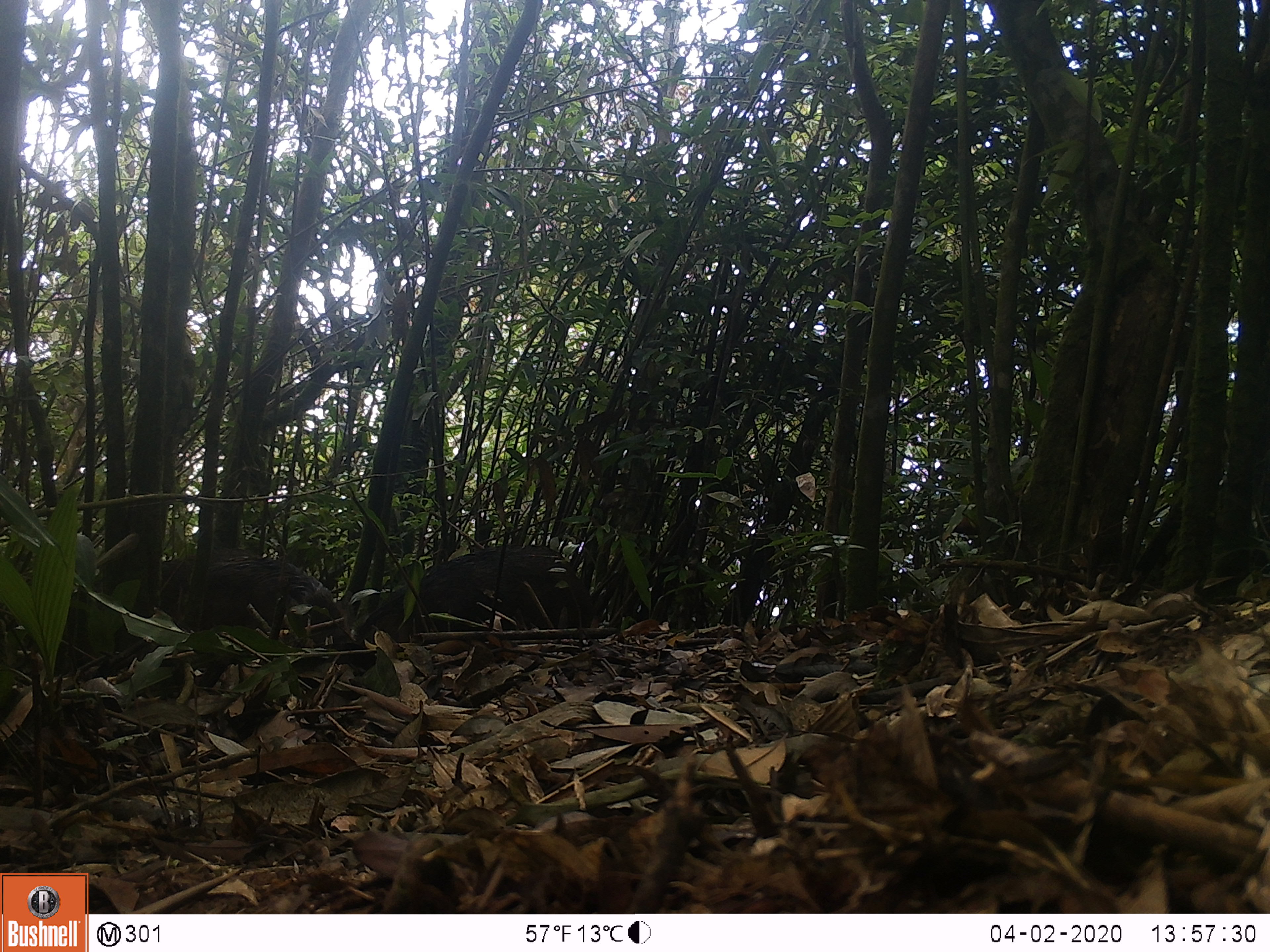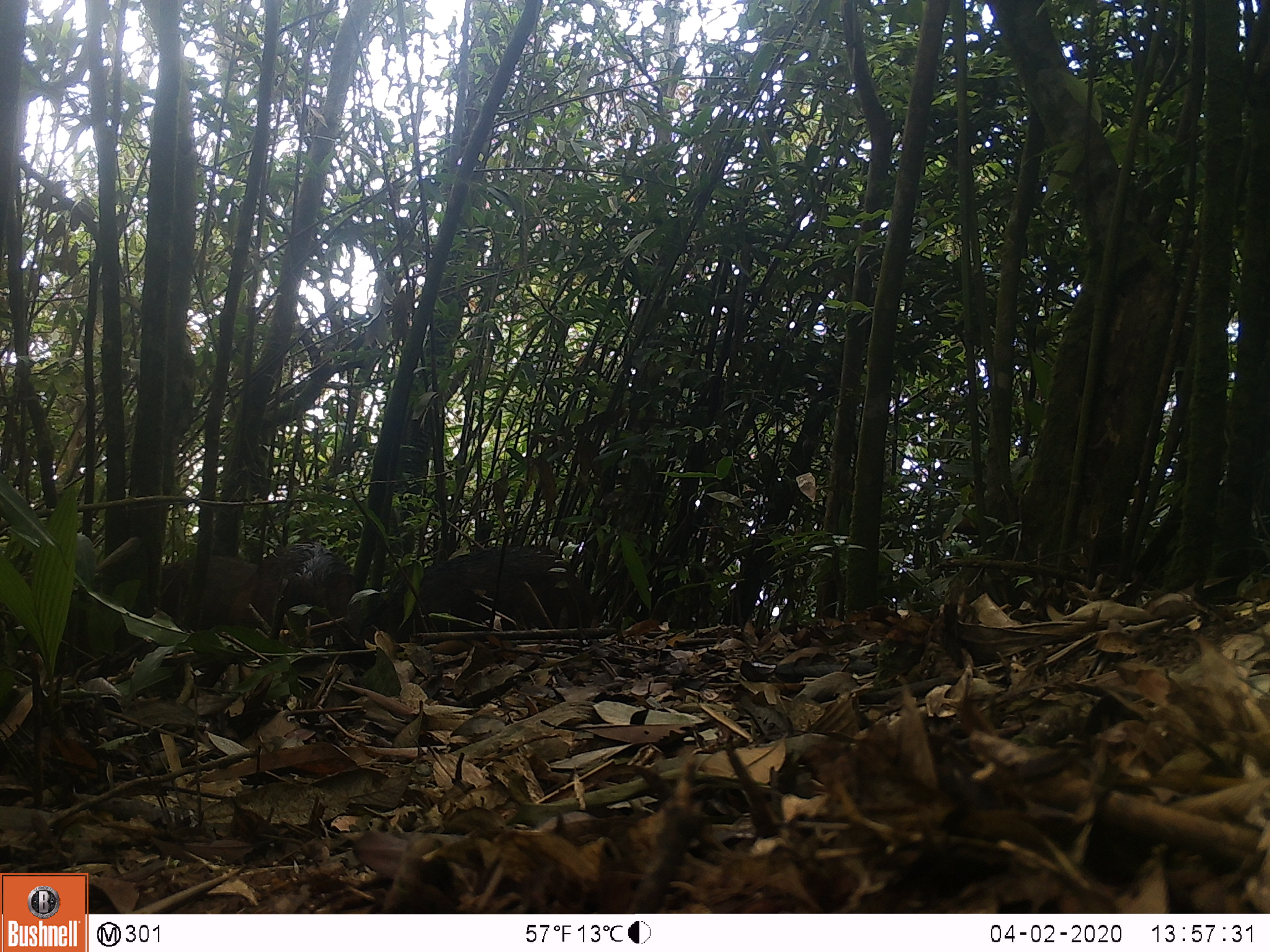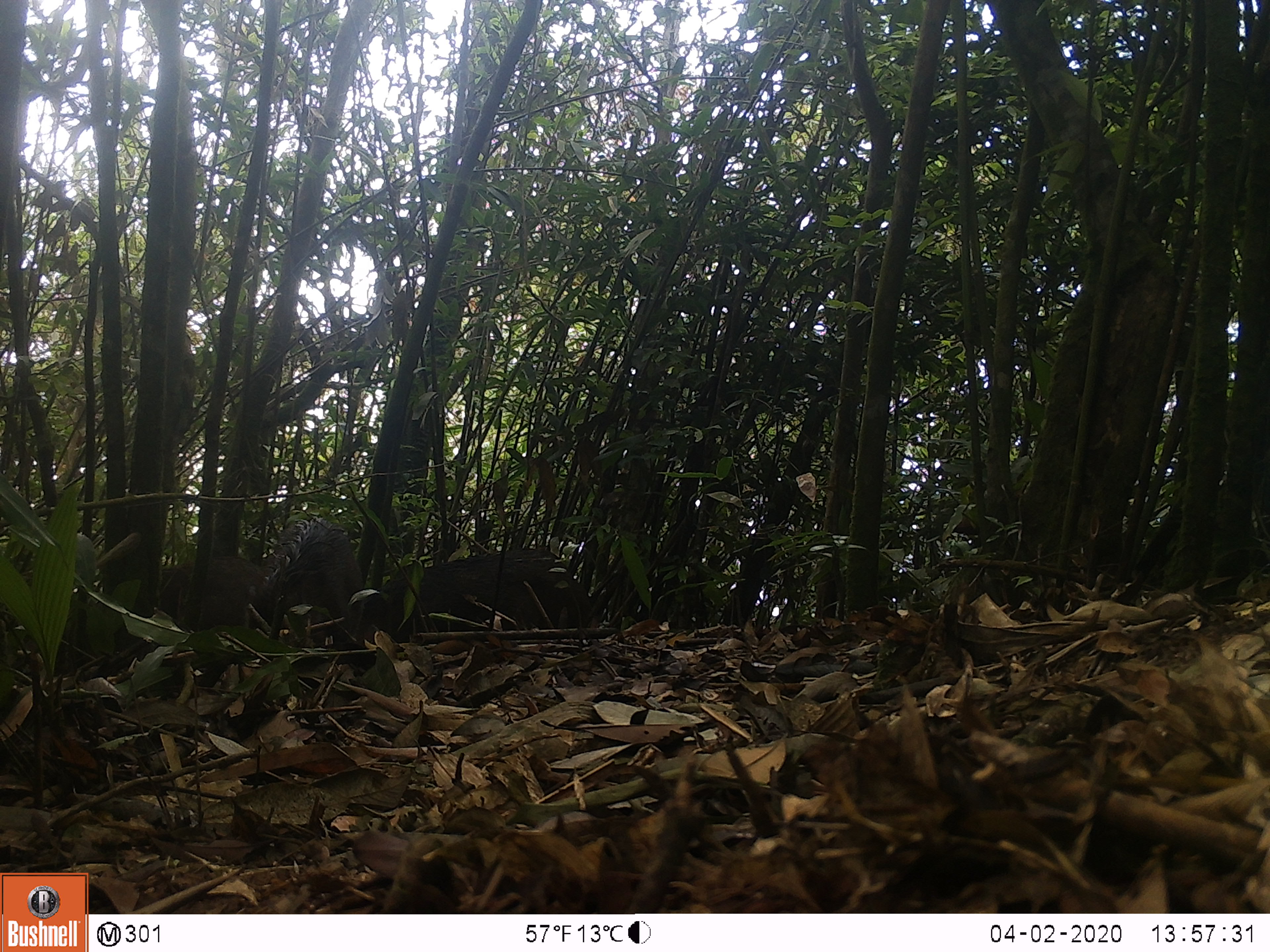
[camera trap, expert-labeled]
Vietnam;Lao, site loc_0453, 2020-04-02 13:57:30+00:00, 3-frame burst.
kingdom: Animalia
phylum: Chordata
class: Mammalia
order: Artiodactyla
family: Suidae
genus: Sus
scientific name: Sus scrofa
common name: eurasian wild pig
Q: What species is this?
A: Eurasian wild pig (Sus scrofa).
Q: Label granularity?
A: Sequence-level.